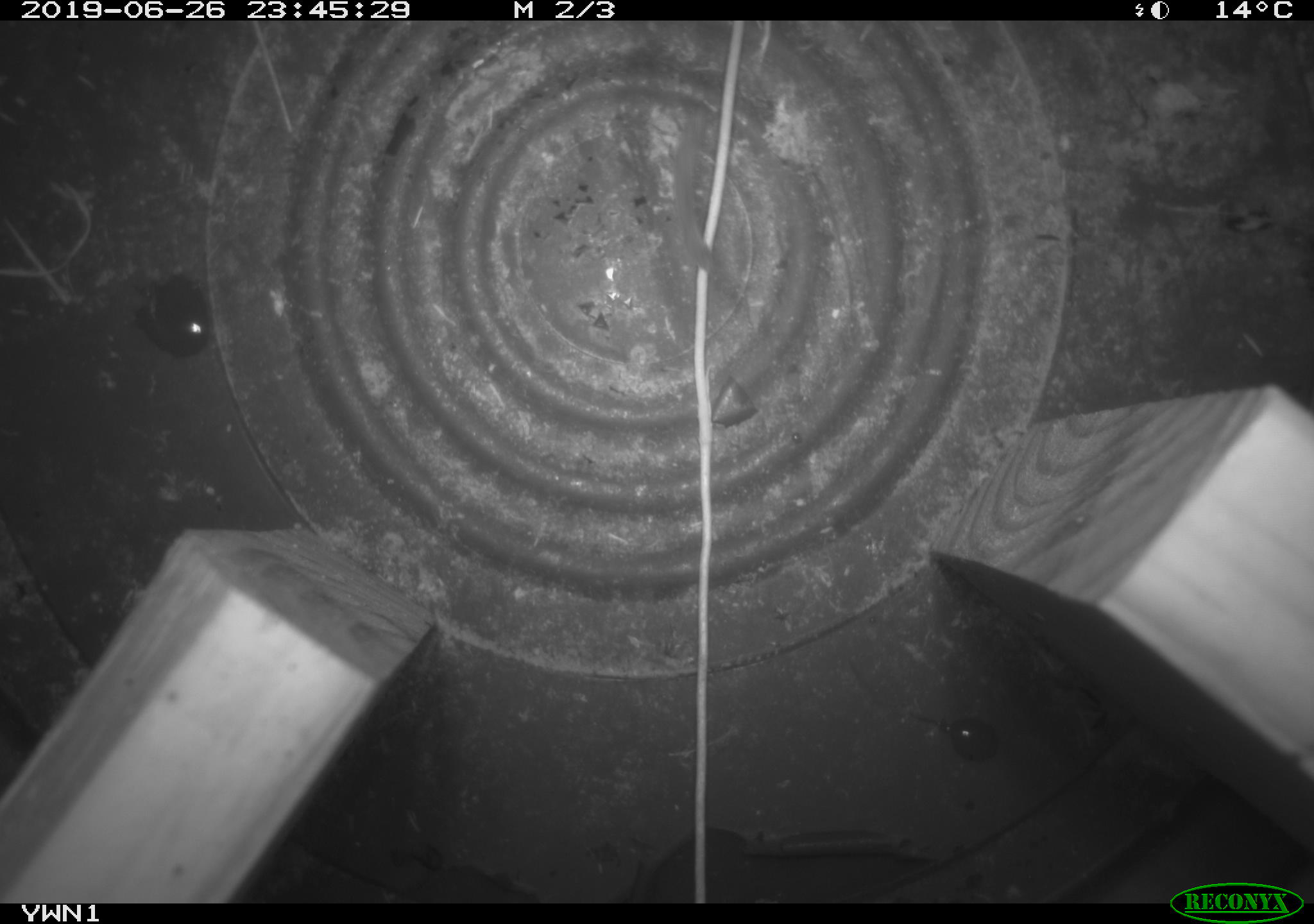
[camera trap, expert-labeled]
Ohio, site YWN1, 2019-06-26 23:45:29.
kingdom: Animalia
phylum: Chordata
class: Mammalia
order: Rodentia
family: Cricetidae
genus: Peromyscus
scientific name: Peromyscus leucopus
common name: white-footed mouse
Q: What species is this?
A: White-footed mouse (Peromyscus leucopus).